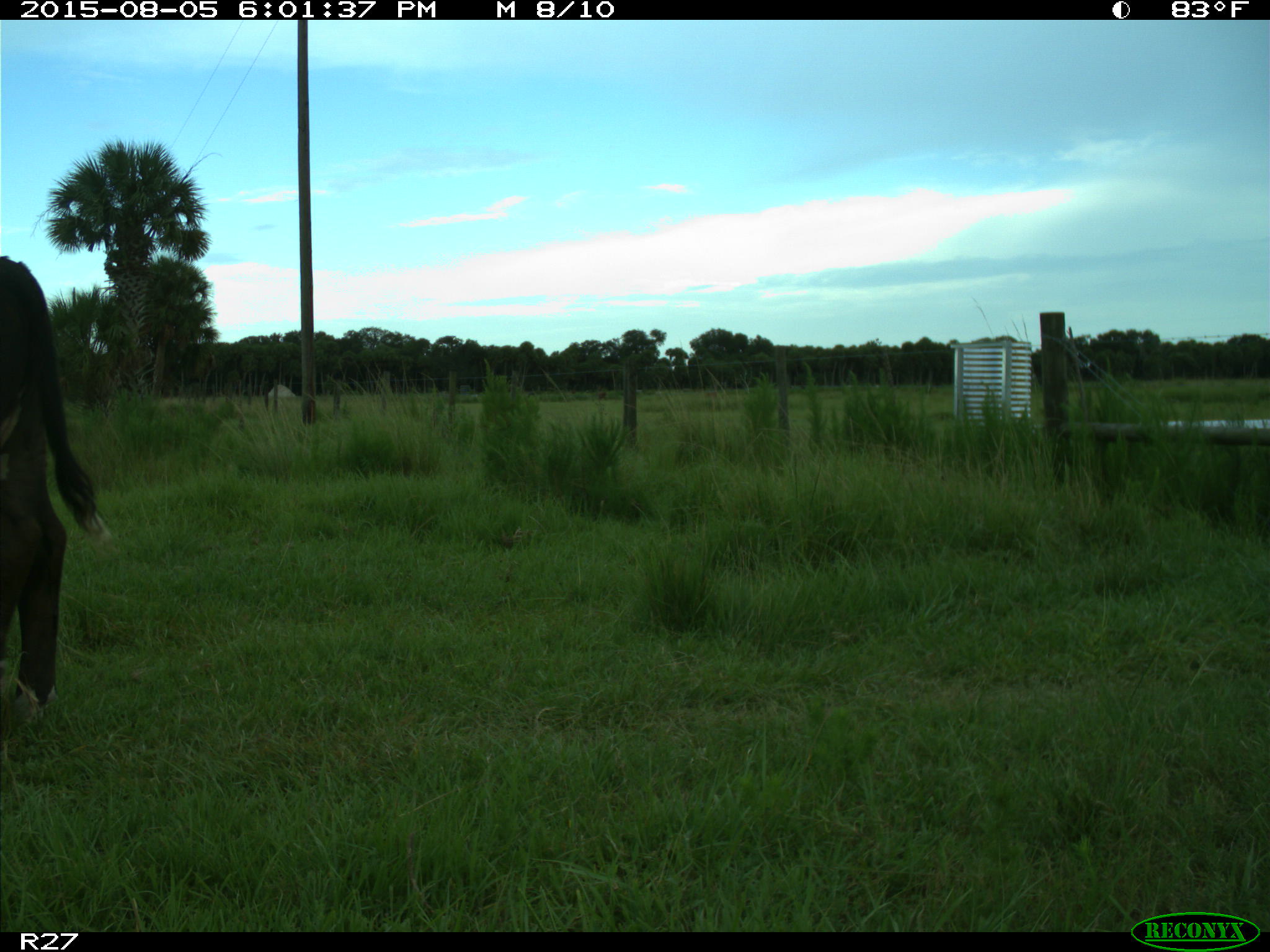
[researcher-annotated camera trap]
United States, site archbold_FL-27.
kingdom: Animalia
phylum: Chordata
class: Mammalia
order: Artiodactyla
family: Bovidae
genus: Bos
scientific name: Bos taurus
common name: domestic cow